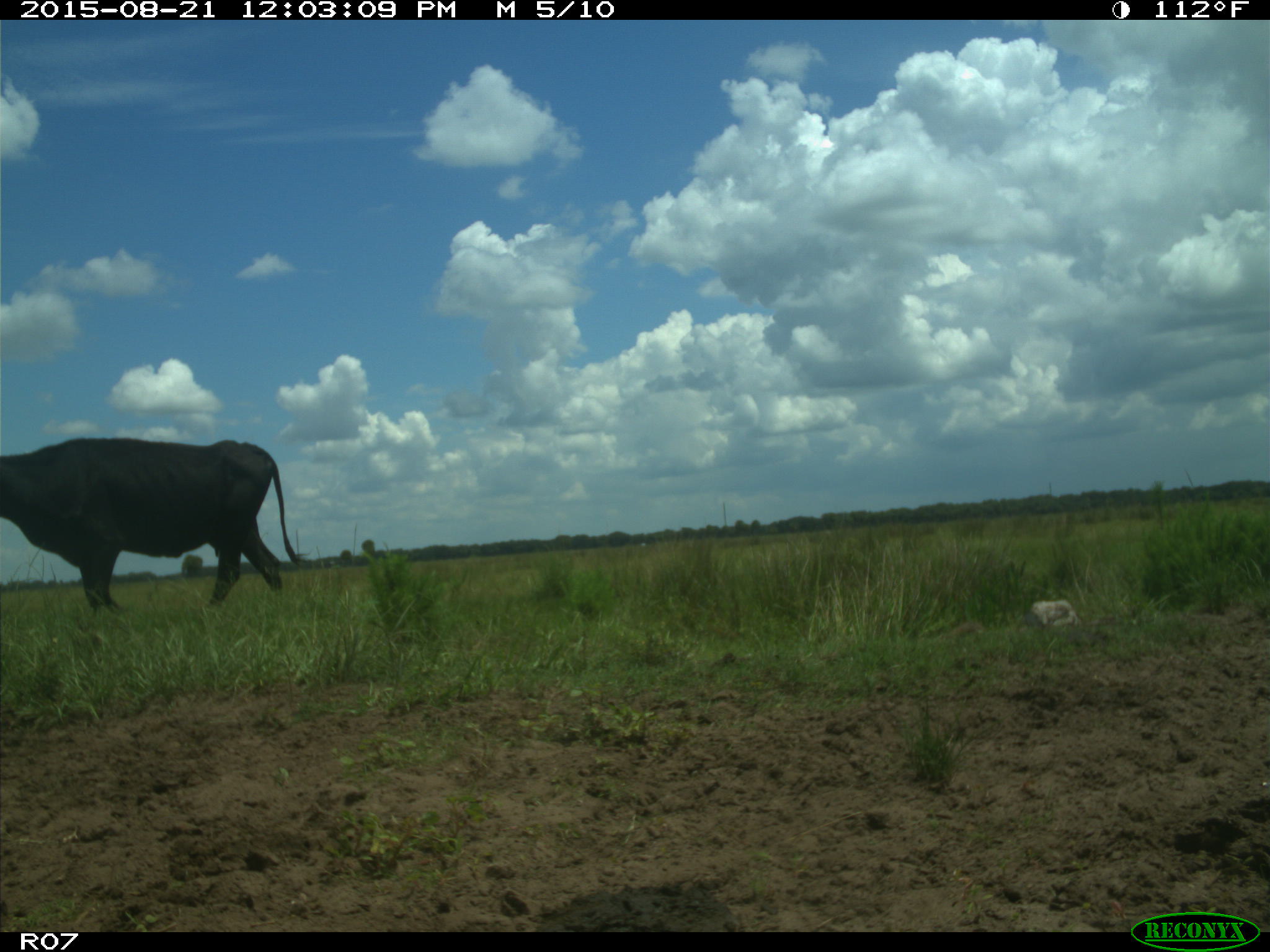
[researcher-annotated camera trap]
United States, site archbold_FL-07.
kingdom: Animalia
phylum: Chordata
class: Mammalia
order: Artiodactyla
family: Bovidae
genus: Bos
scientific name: Bos taurus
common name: domestic cow